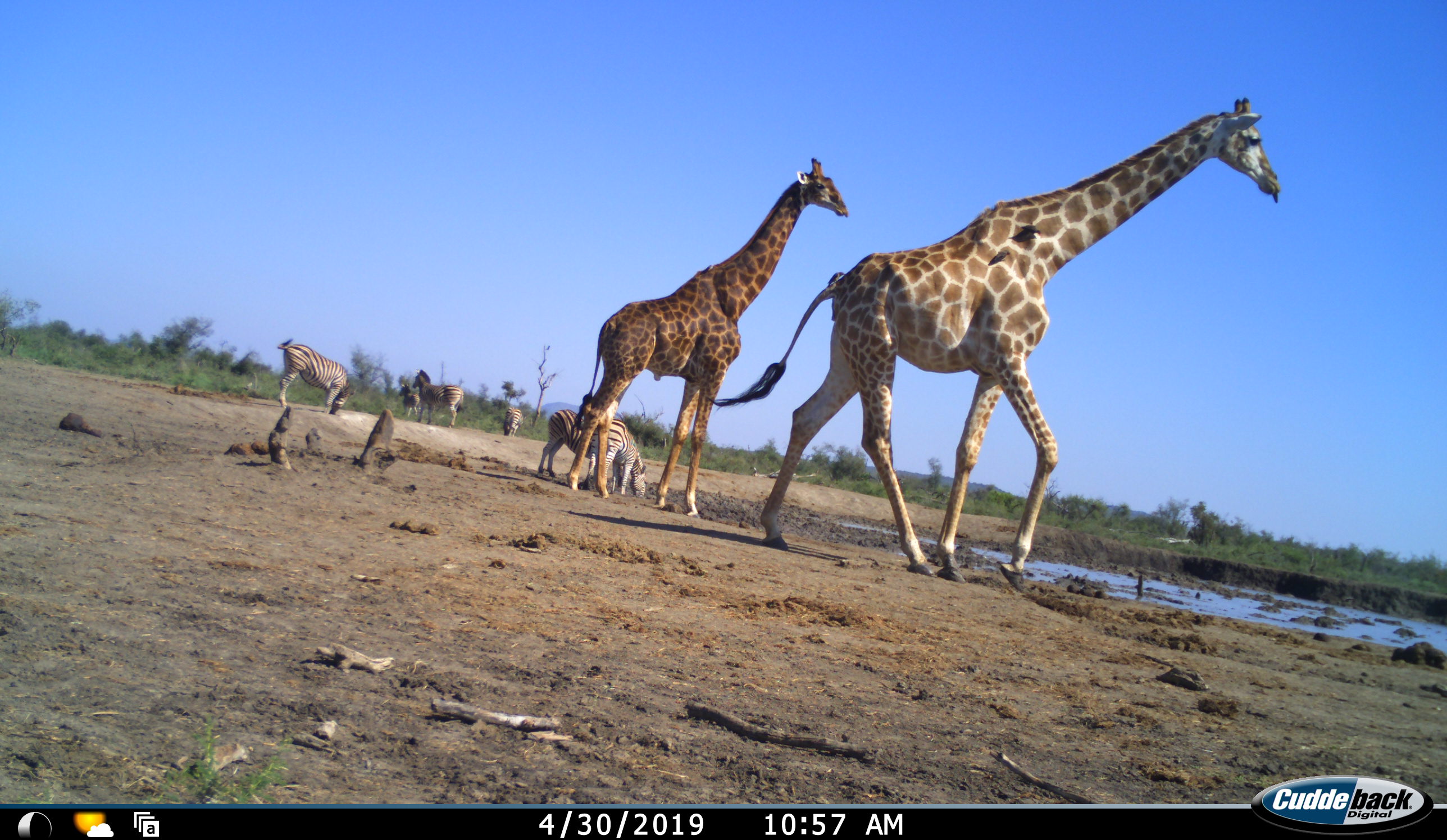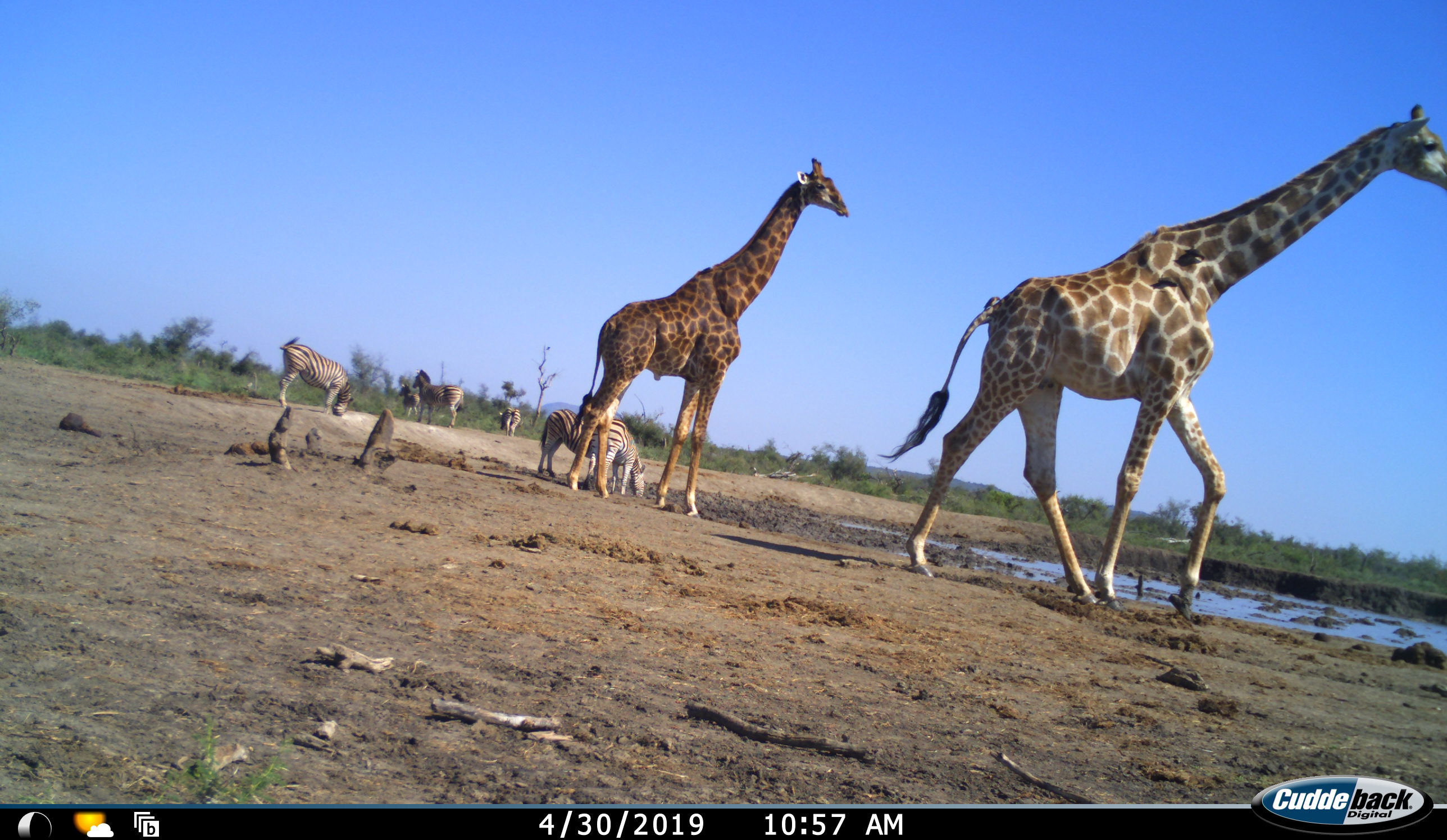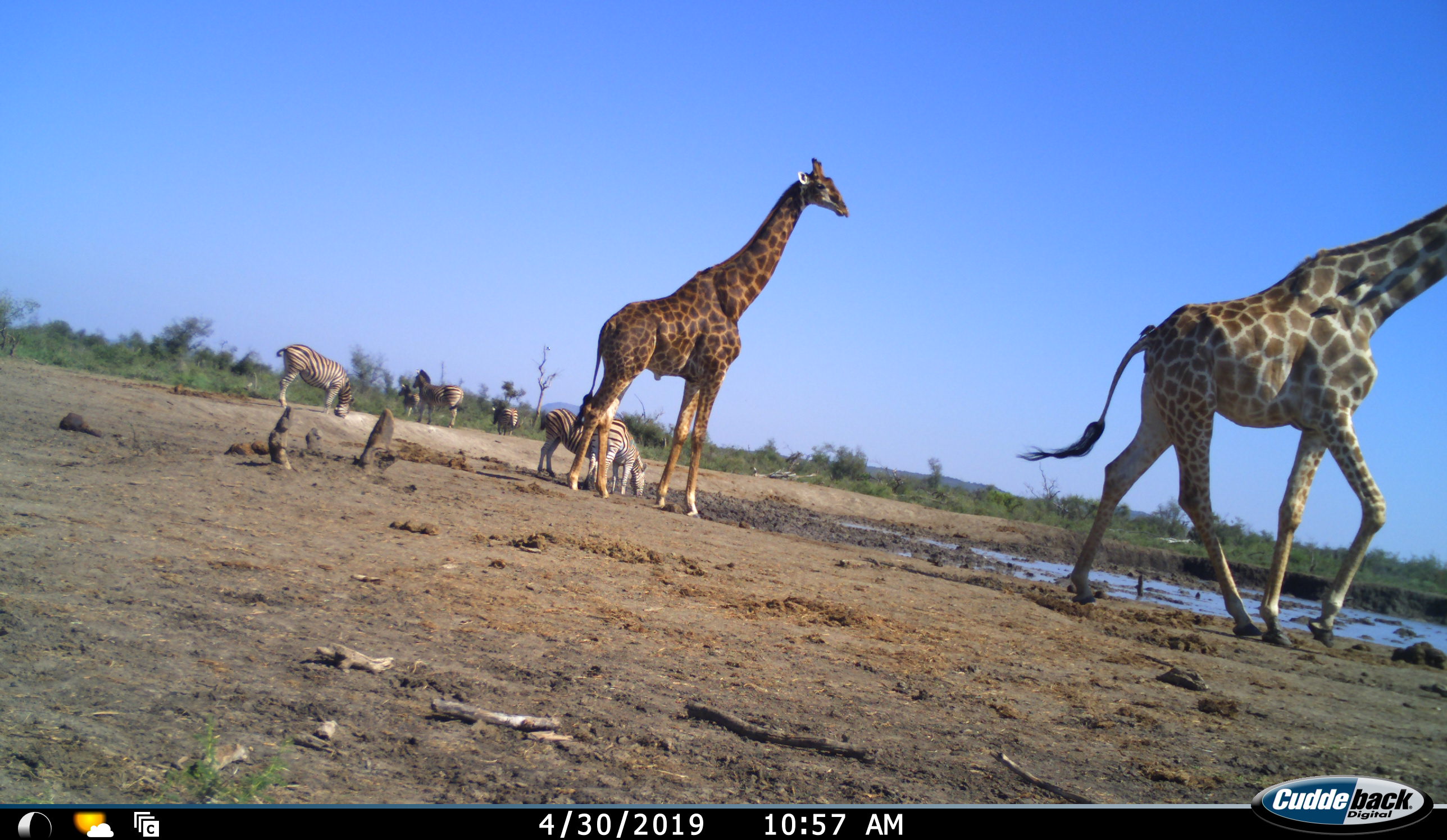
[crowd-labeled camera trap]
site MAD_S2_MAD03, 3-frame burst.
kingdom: Animalia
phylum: Chordata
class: Mammalia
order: Artiodactyla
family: Giraffidae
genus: Giraffa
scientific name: Giraffa camelopardalis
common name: giraffe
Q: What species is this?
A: Giraffe (Giraffa camelopardalis).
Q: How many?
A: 2.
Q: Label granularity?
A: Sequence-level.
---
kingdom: Animalia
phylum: Chordata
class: Mammalia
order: Perissodactyla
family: Equidae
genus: Equus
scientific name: Equus quagga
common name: plains zebra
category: zebraplains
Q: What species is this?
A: Zebraplains (plains zebra) (Equus quagga).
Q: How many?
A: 6.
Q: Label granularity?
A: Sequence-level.